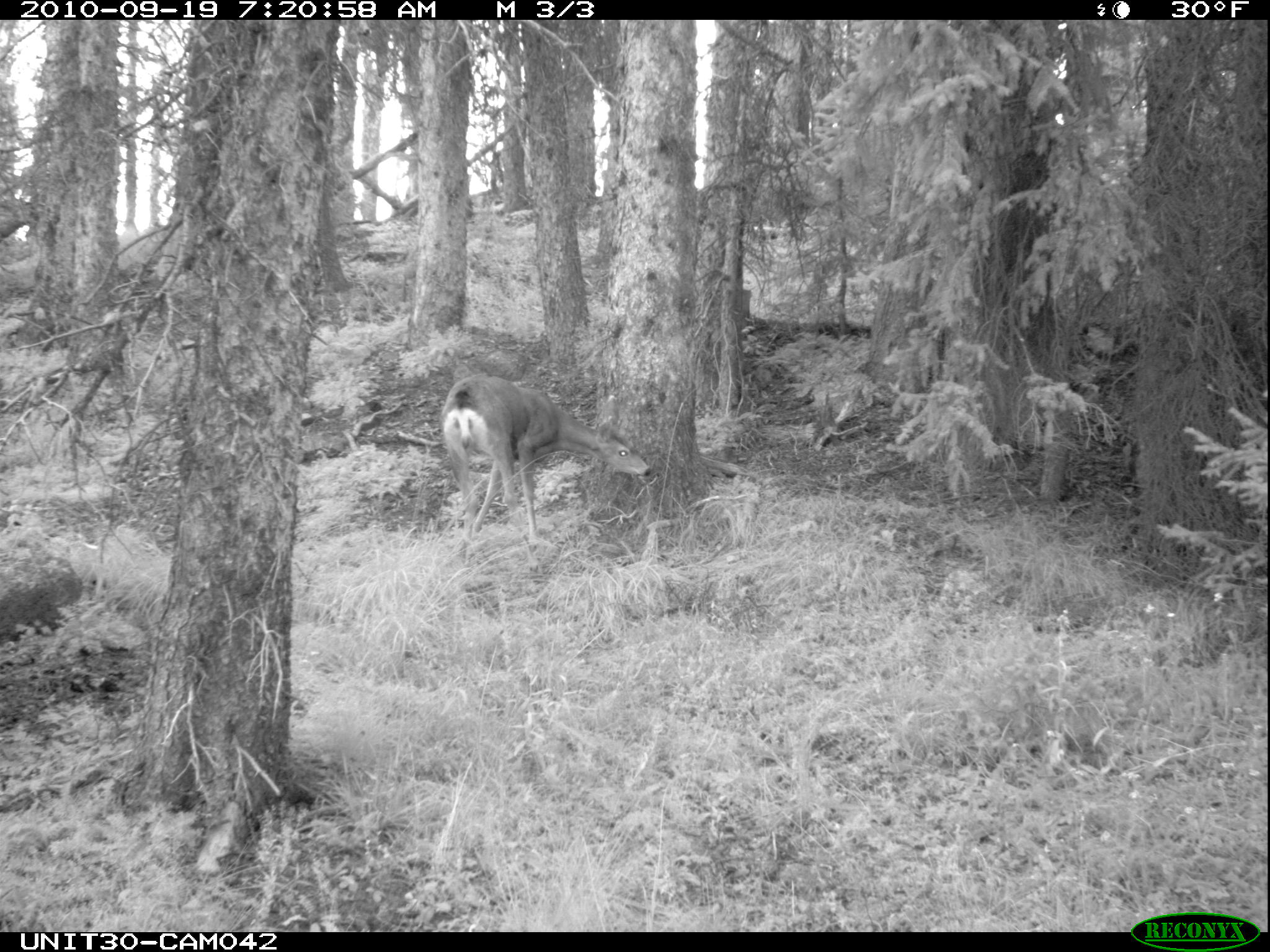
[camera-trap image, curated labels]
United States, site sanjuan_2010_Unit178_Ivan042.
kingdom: Animalia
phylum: Chordata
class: Mammalia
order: Artiodactyla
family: Cervidae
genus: Odocoileus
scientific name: Odocoileus hemionus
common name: mule deer